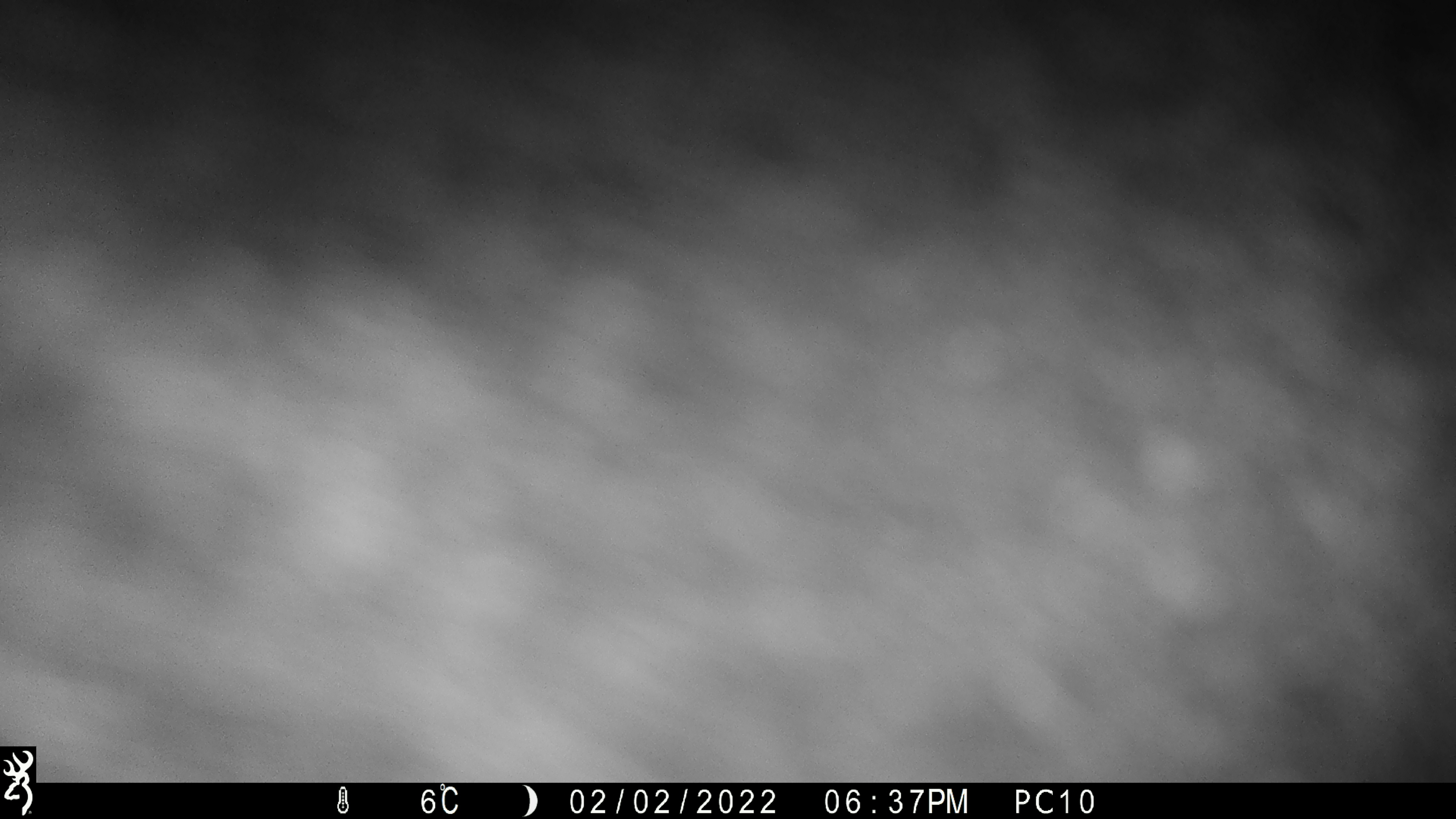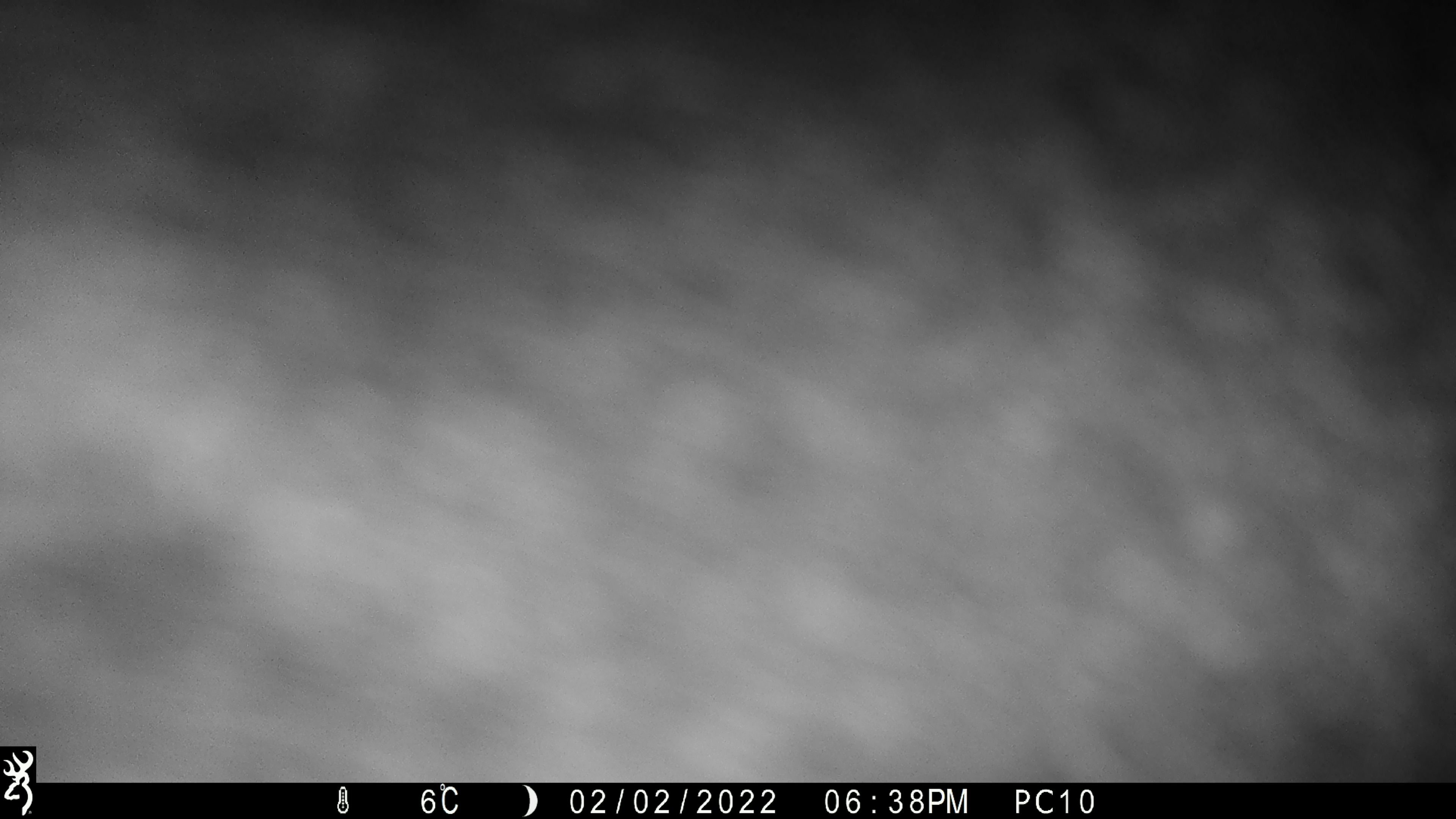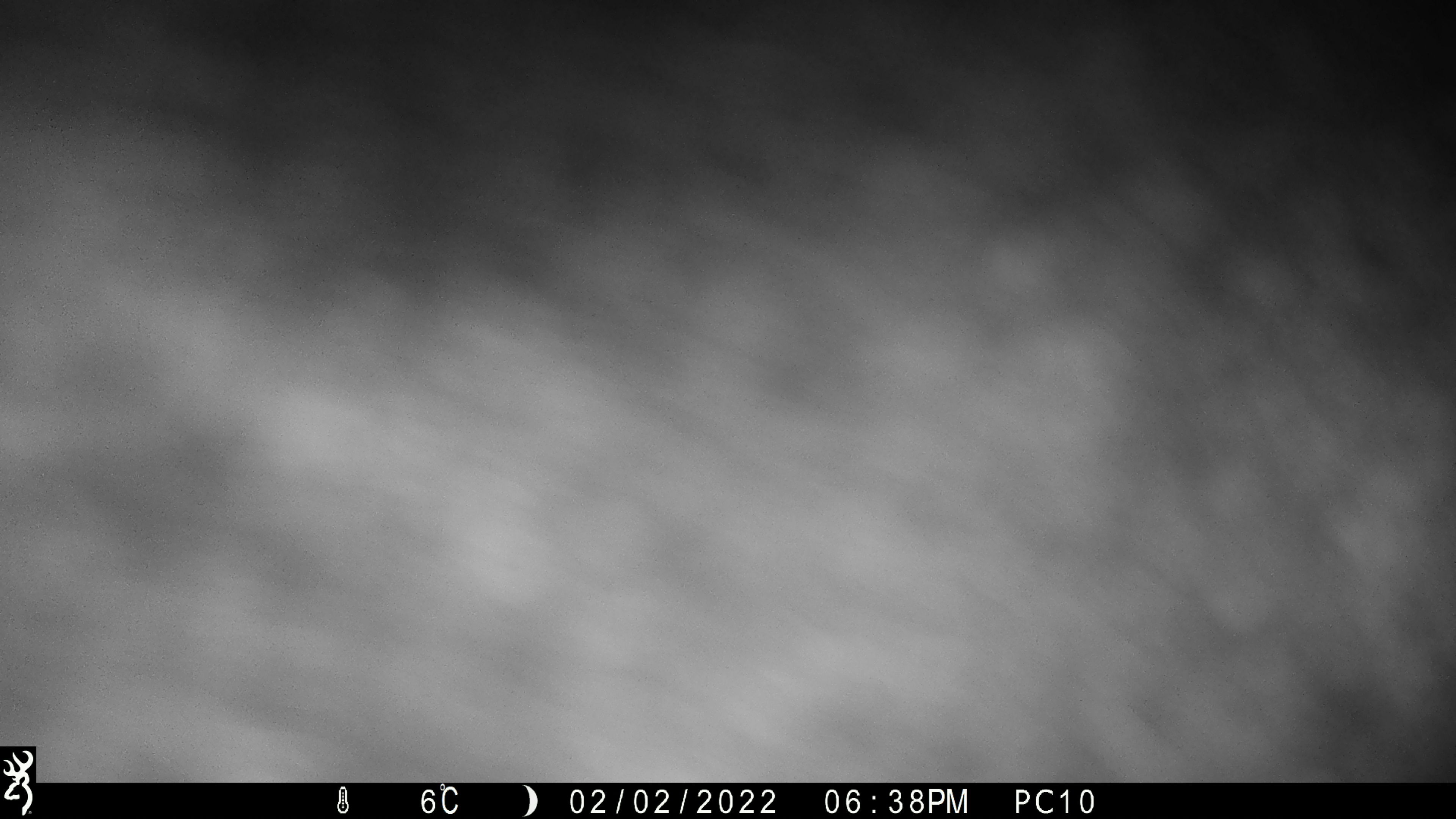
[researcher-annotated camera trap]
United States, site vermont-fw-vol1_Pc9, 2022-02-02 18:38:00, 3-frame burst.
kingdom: Animalia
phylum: Chordata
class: Mammalia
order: Artiodactyla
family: Cervidae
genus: Alces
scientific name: Alces alces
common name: moose